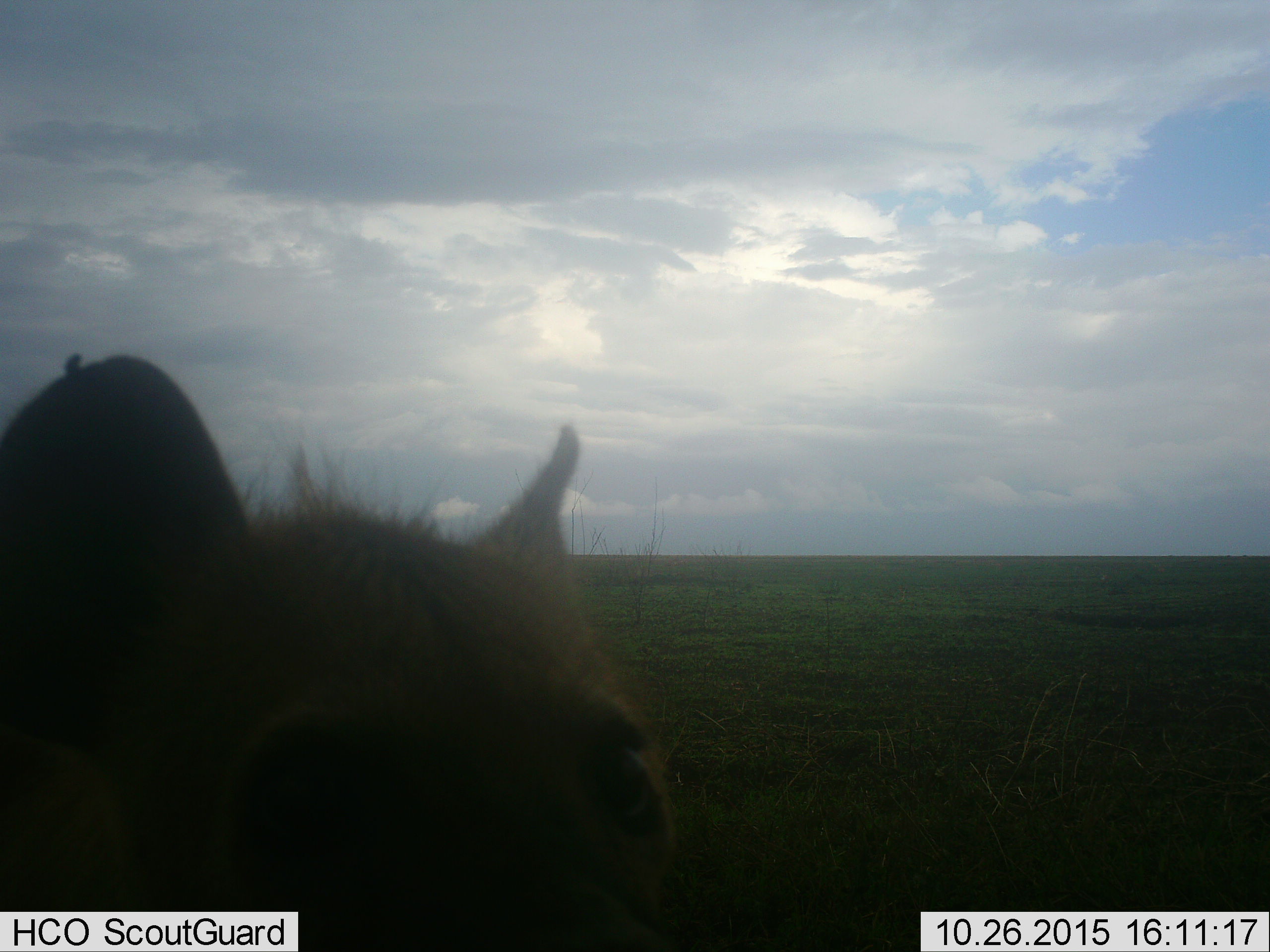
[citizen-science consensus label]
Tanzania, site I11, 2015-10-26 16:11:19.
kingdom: Animalia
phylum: Chordata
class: Mammalia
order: Carnivora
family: Hyaenidae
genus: Crocuta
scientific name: Crocuta crocuta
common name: spotted hyena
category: hyenaspotted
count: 1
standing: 86%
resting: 0%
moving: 14%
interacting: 0%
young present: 0%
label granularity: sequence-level